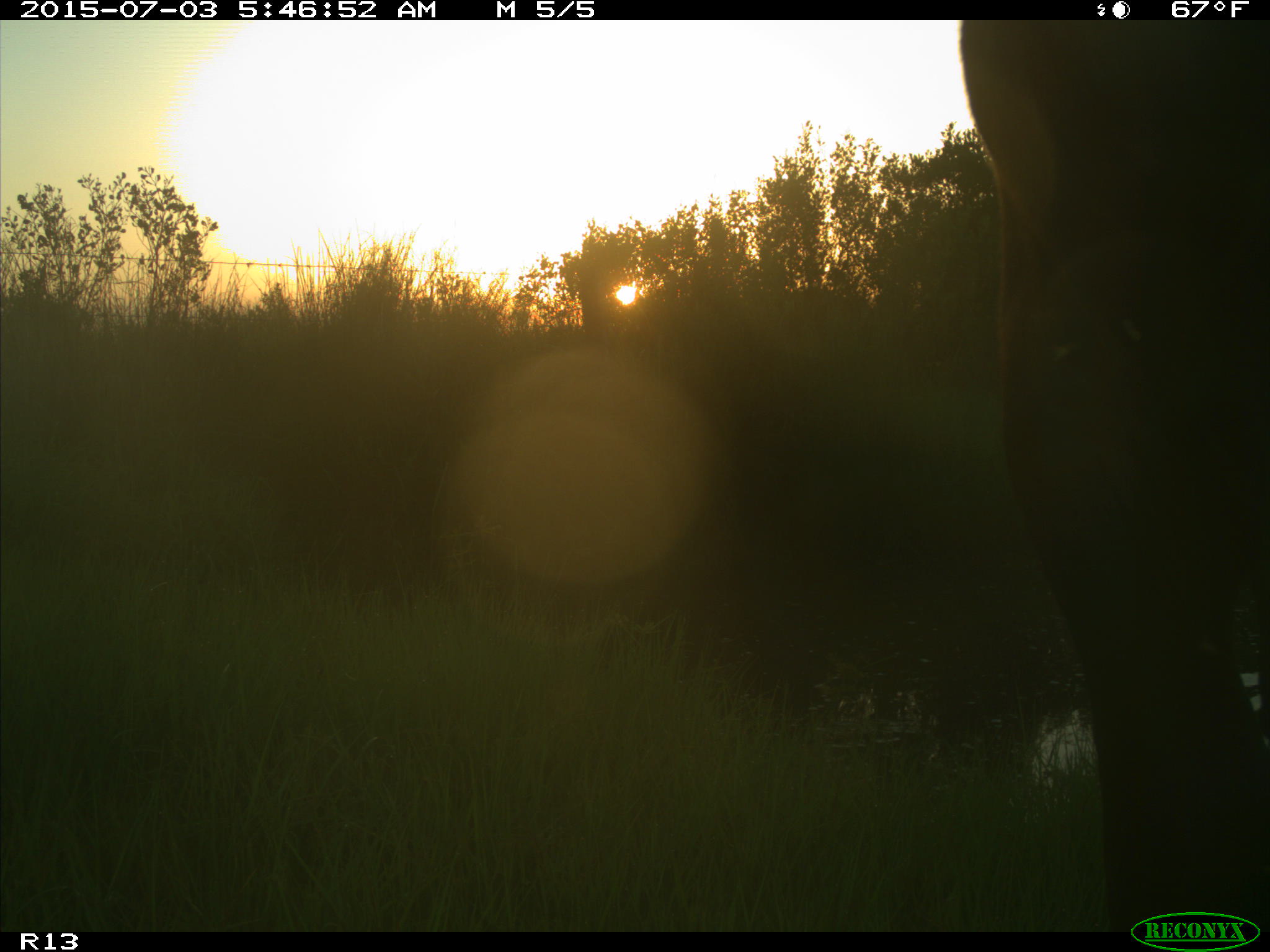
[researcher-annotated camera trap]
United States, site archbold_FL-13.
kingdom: Animalia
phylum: Chordata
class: Mammalia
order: Artiodactyla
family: Bovidae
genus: Bos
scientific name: Bos taurus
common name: domestic cow